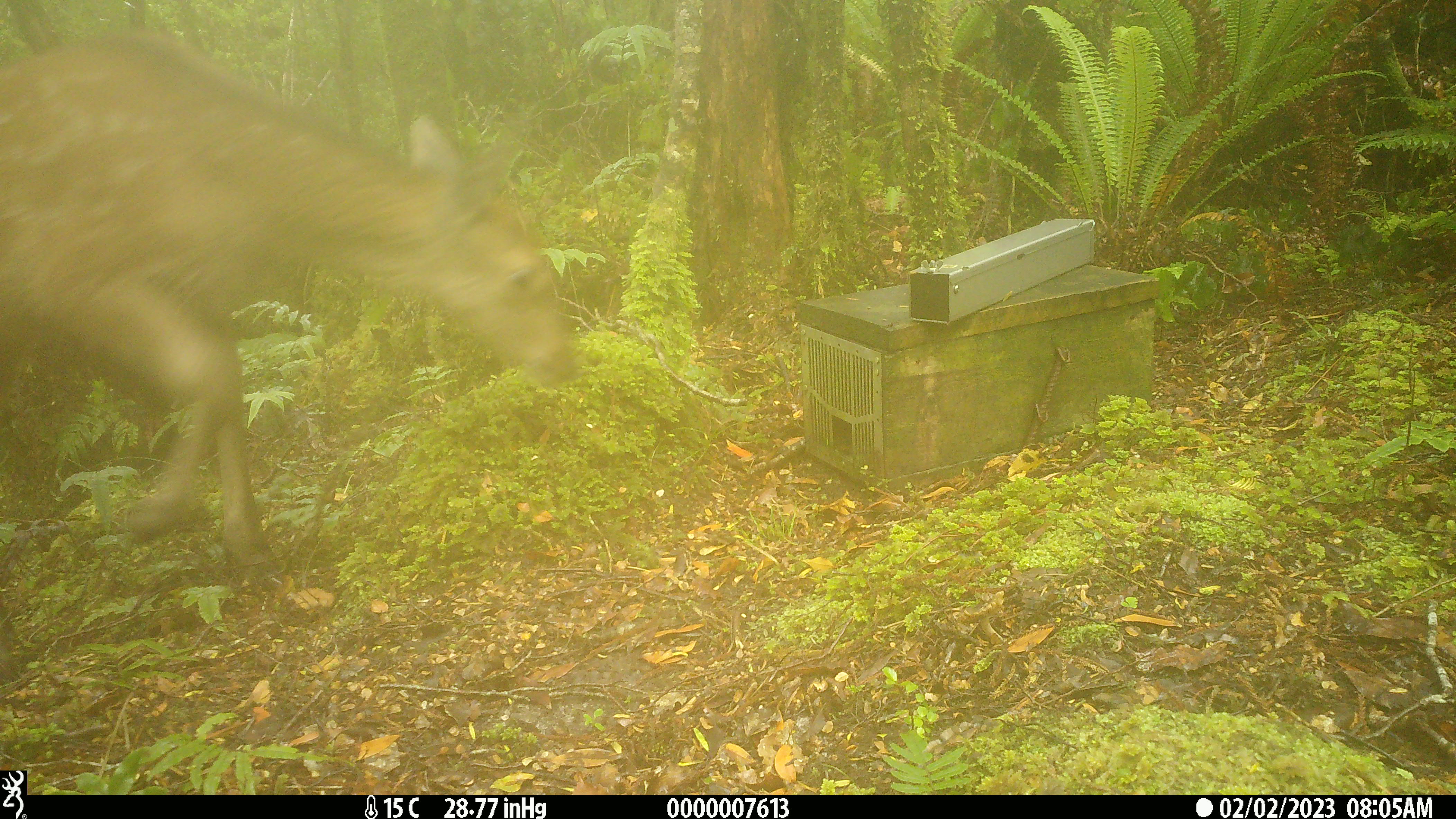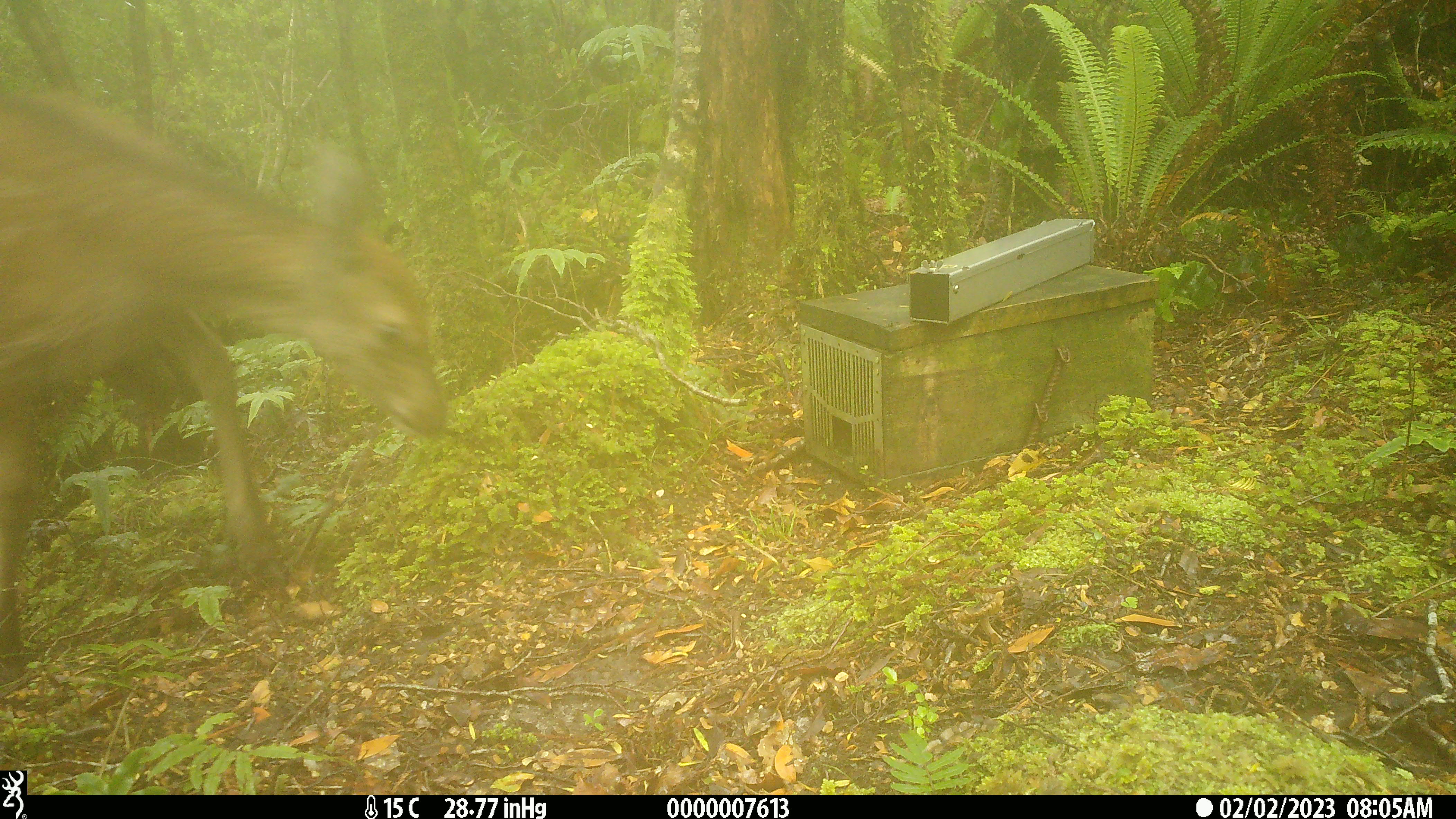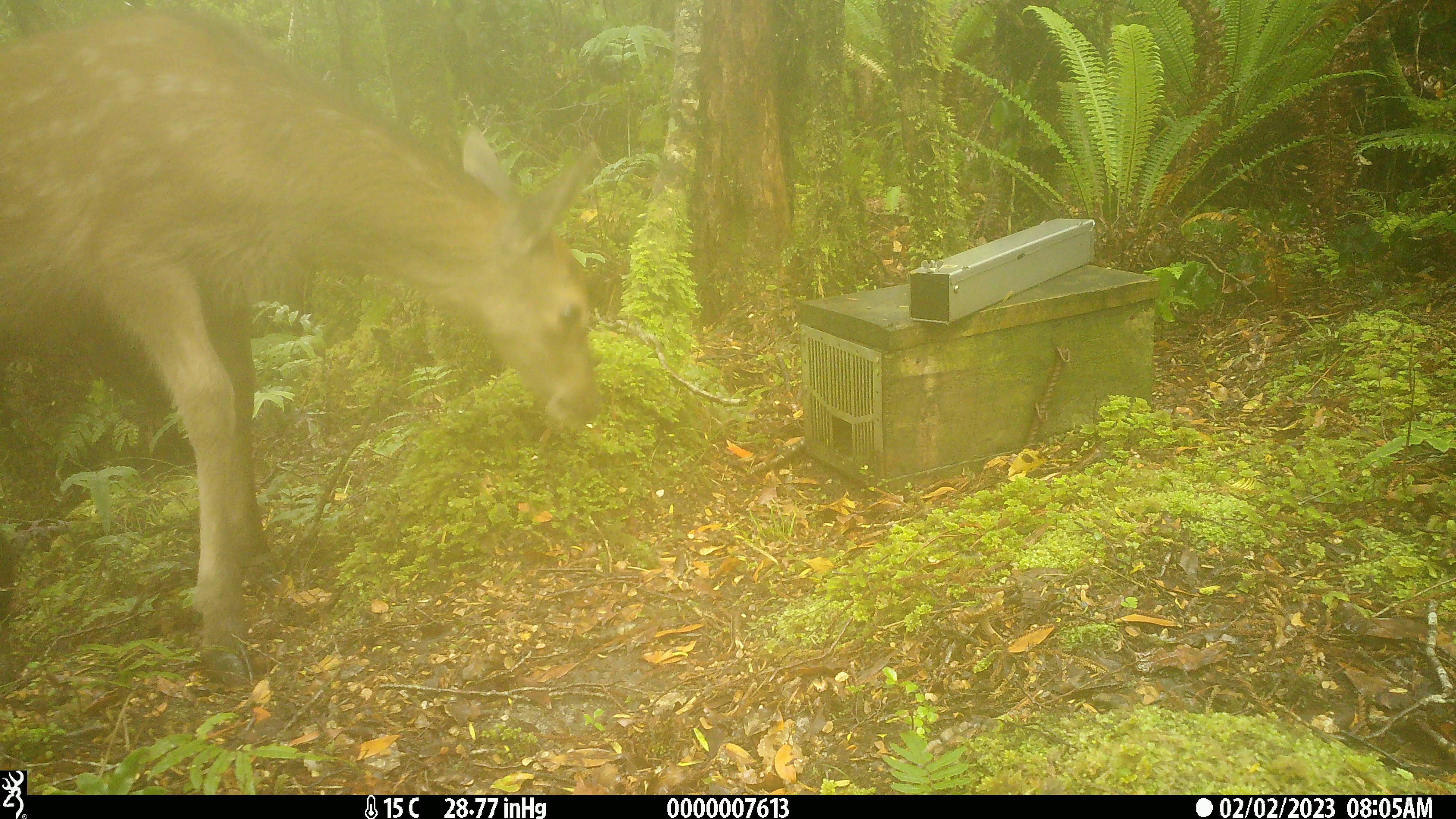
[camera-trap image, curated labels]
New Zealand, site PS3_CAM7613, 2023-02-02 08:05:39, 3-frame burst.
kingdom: Animalia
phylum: Chordata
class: Mammalia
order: Artiodactyla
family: Cervidae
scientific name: Cervidae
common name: deer